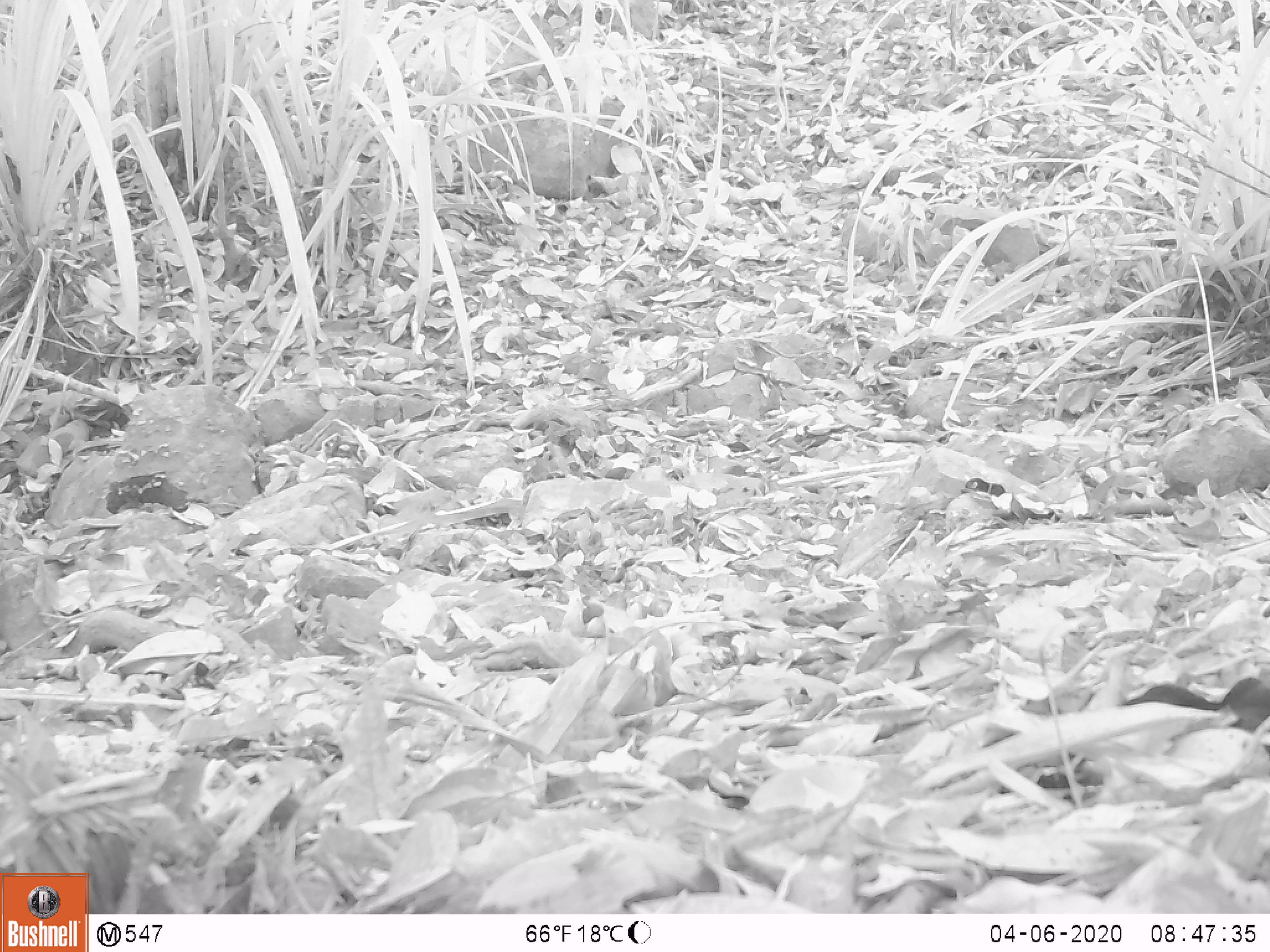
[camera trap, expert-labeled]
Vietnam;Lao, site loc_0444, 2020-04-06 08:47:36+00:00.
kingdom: Animalia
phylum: Chordata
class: Aves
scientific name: Aves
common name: bird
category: unidentified bird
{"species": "unidentified bird (bird) (Aves)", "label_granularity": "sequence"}